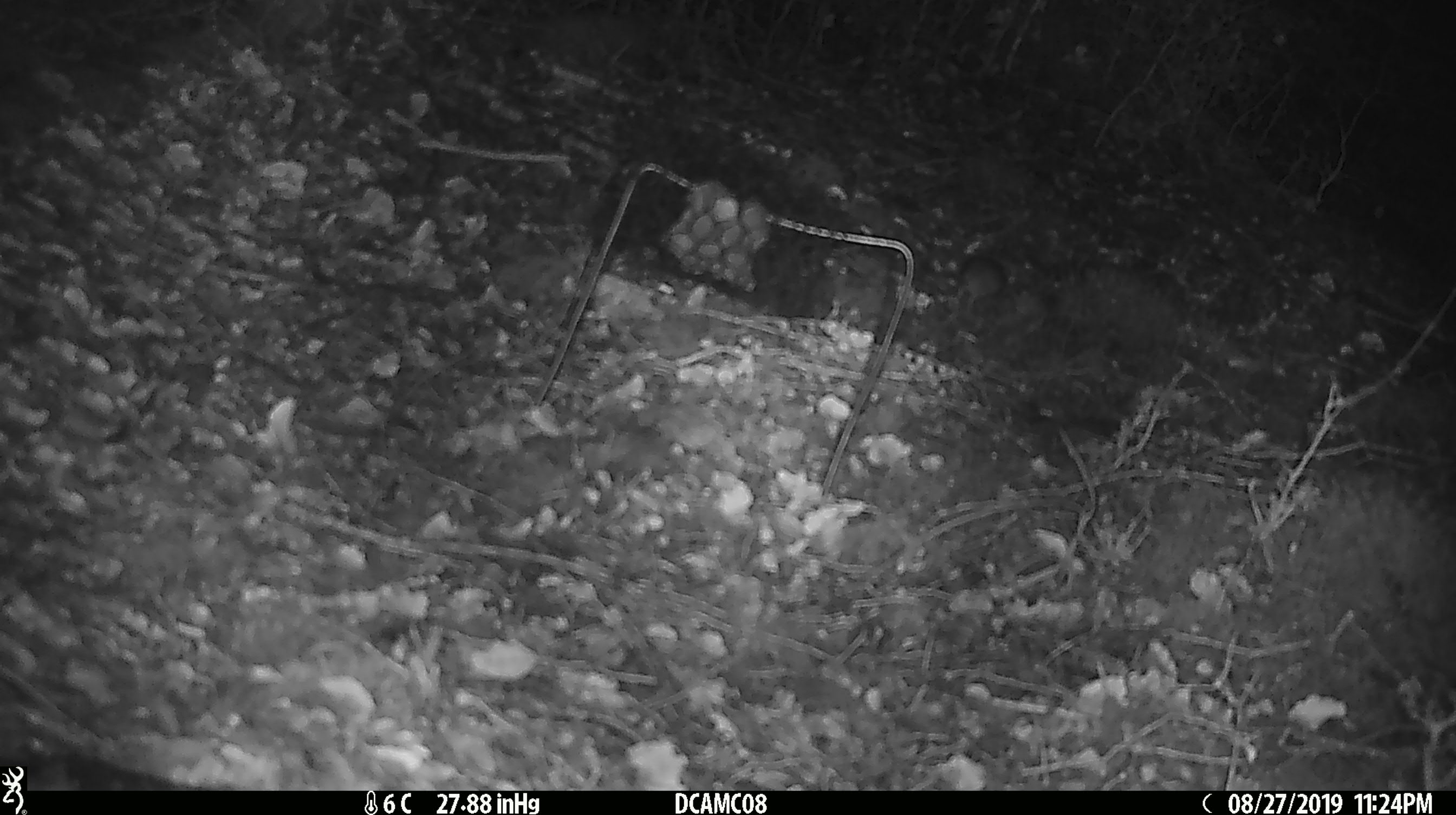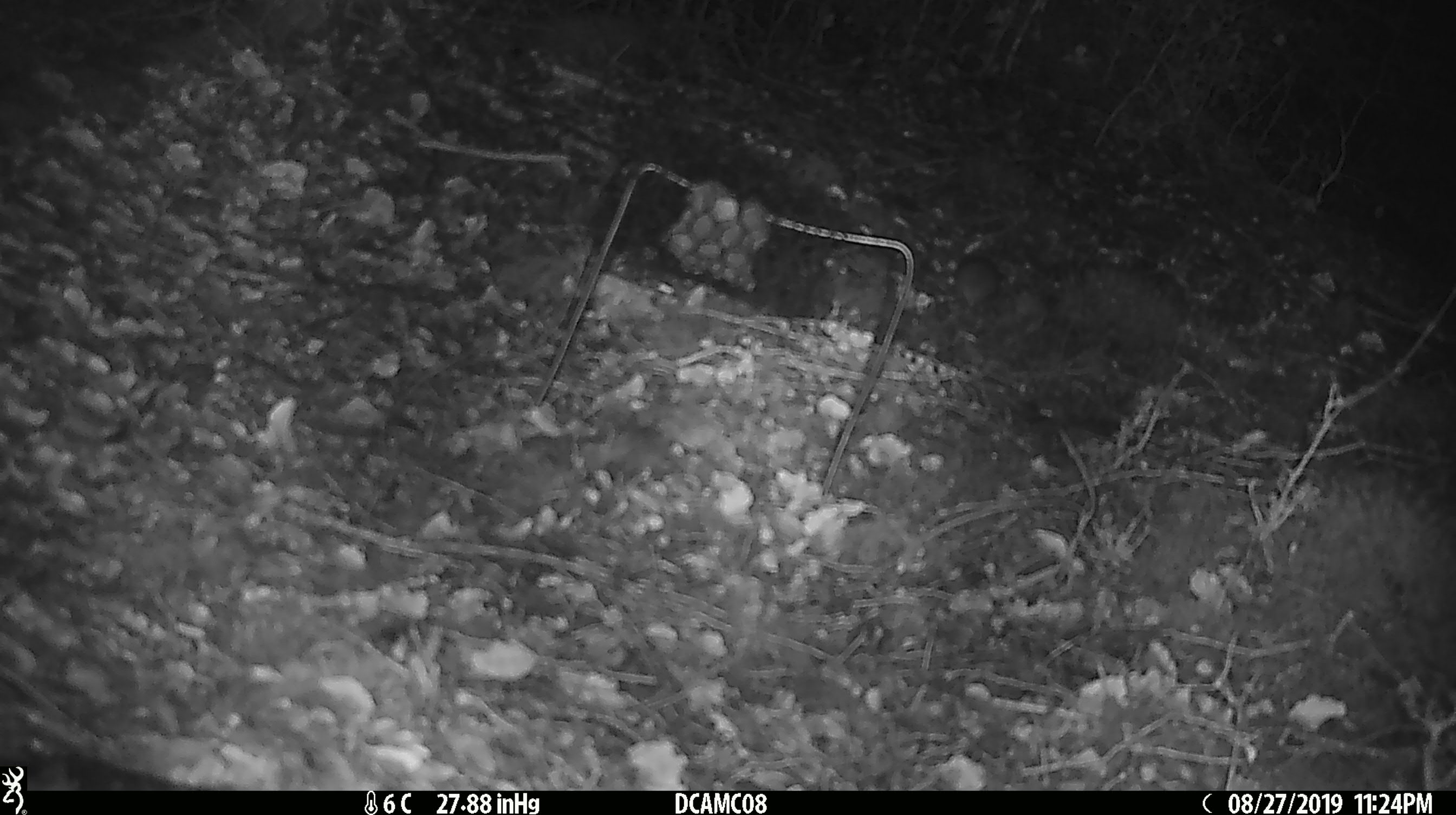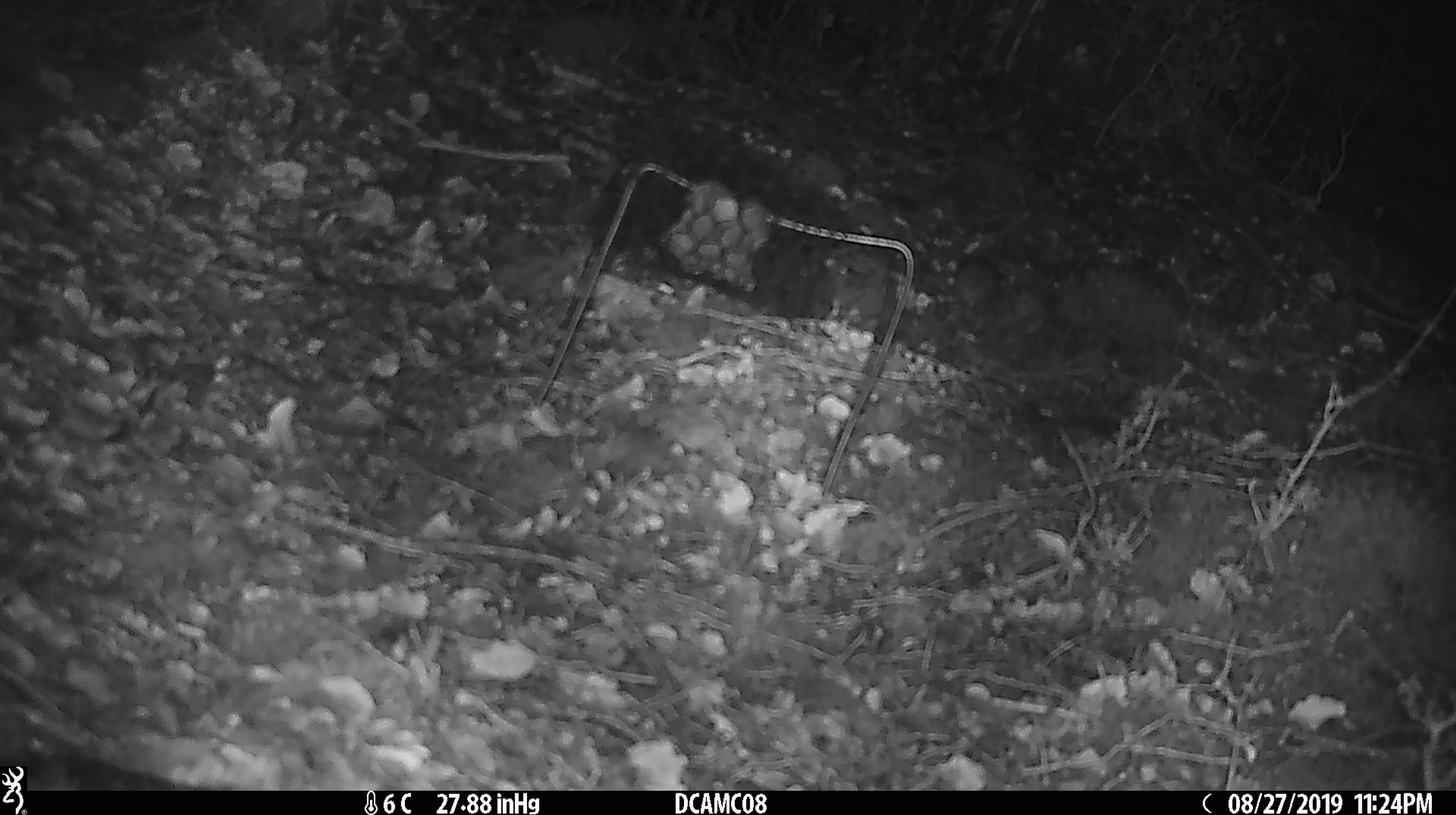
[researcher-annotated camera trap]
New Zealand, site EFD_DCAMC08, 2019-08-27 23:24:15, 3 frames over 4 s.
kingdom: Animalia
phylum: Chordata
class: Mammalia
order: Rodentia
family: Muridae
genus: Mus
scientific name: Mus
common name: mouse